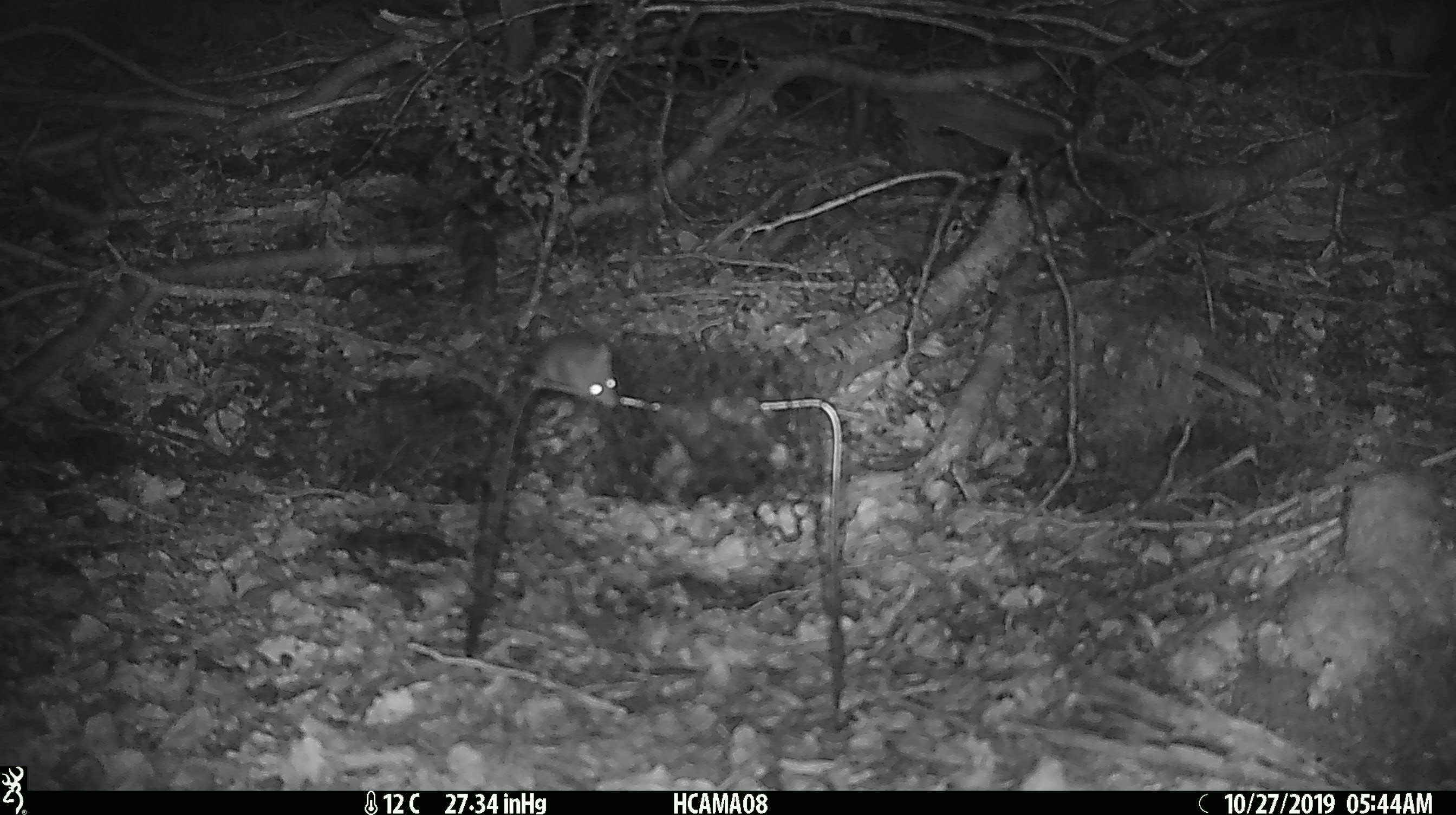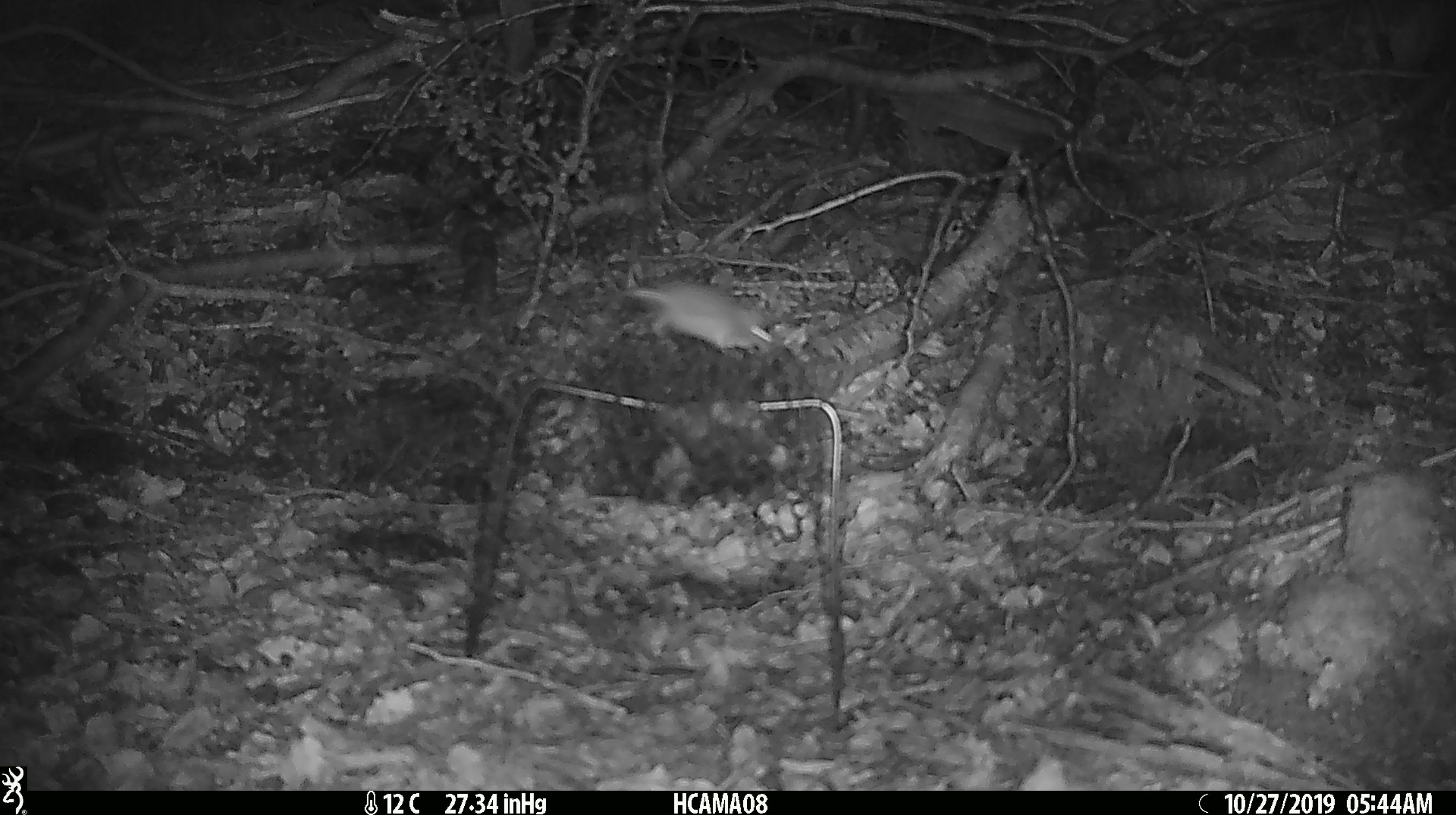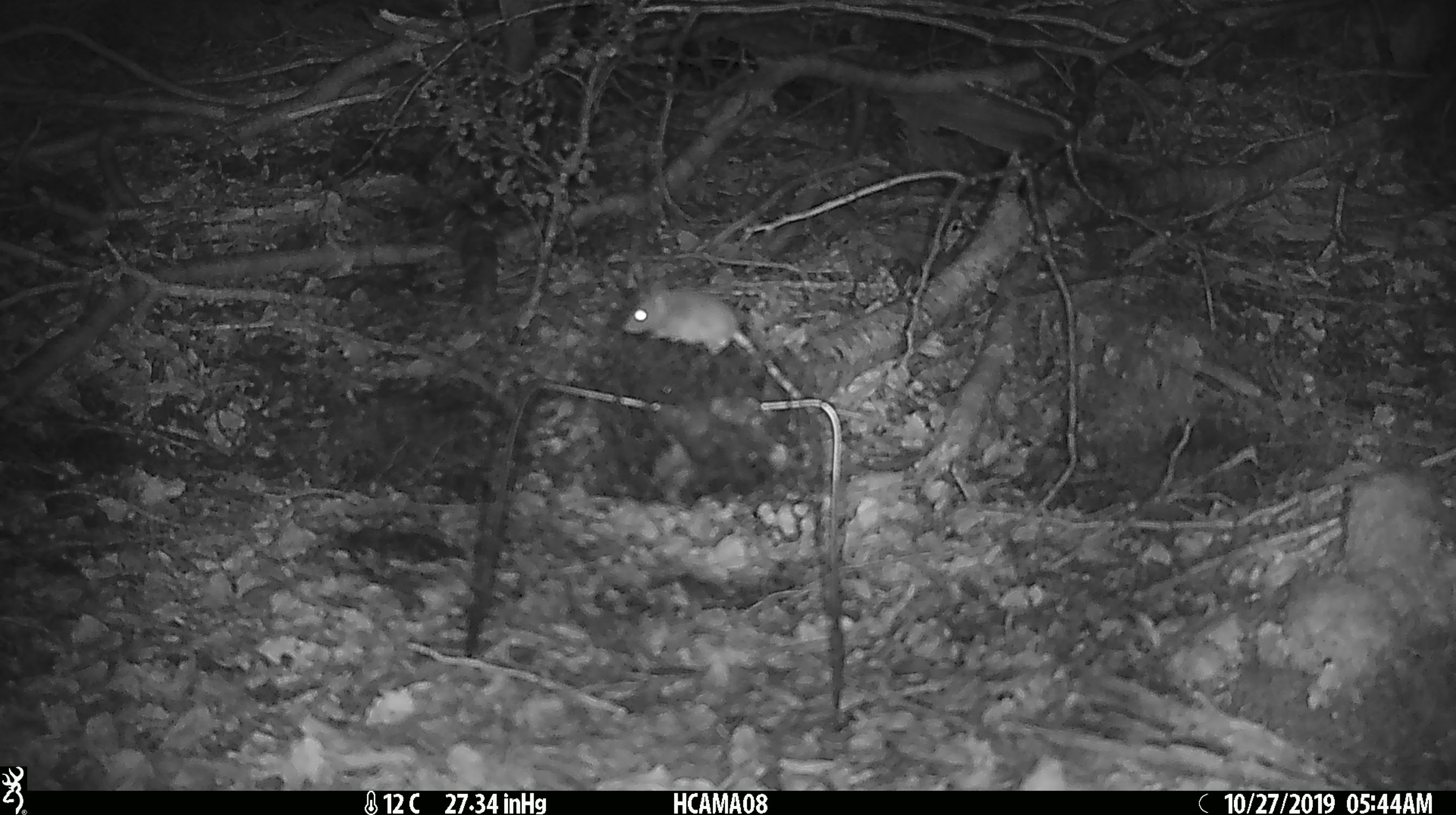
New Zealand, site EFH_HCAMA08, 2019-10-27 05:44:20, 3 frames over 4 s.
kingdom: Animalia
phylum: Chordata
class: Mammalia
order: Rodentia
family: Muridae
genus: Mus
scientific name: Mus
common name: mouse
Mouse (Mus).